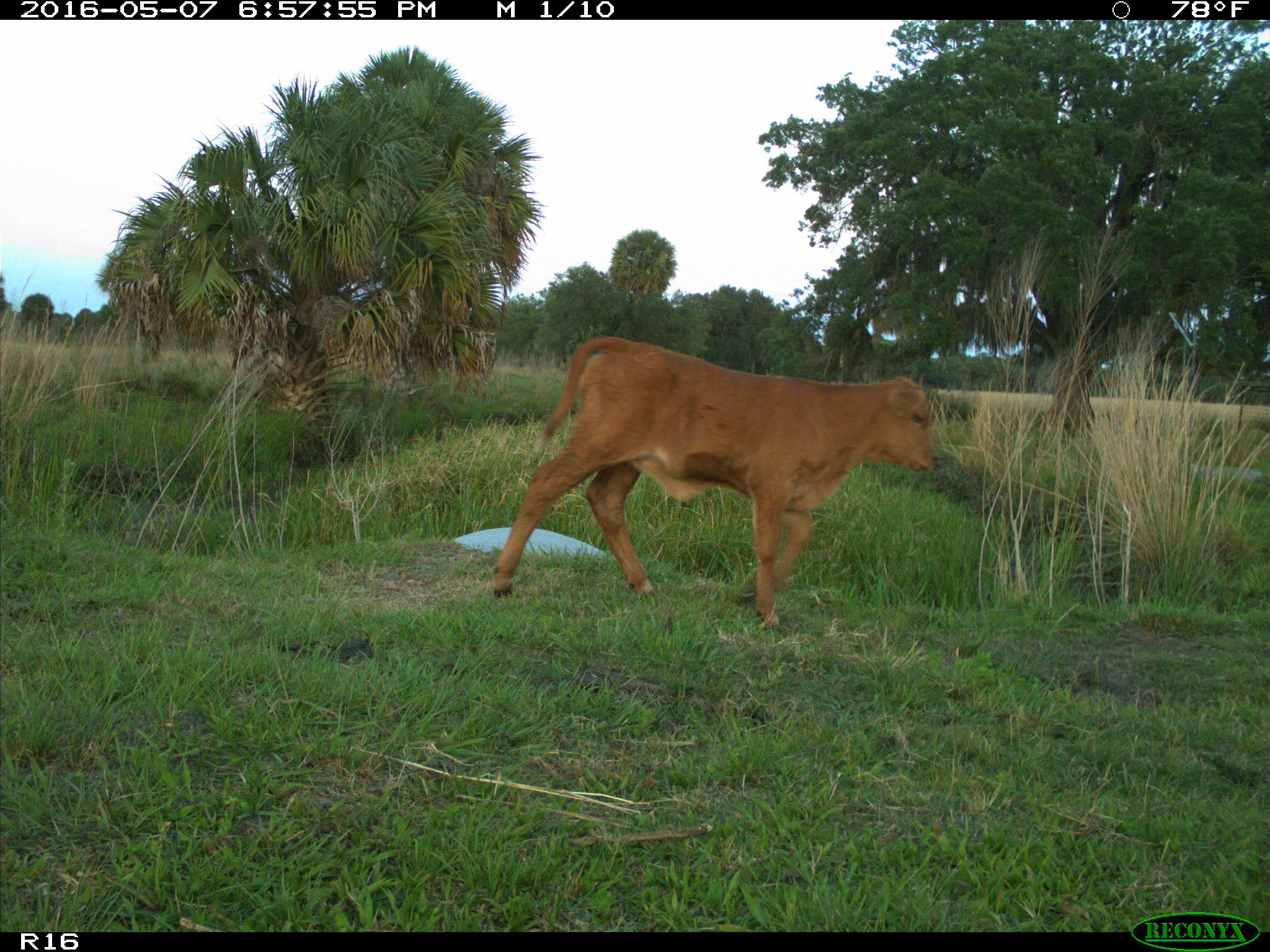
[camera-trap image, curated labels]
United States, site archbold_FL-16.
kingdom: Animalia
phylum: Chordata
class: Mammalia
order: Artiodactyla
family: Bovidae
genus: Bos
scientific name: Bos taurus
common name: domestic cow